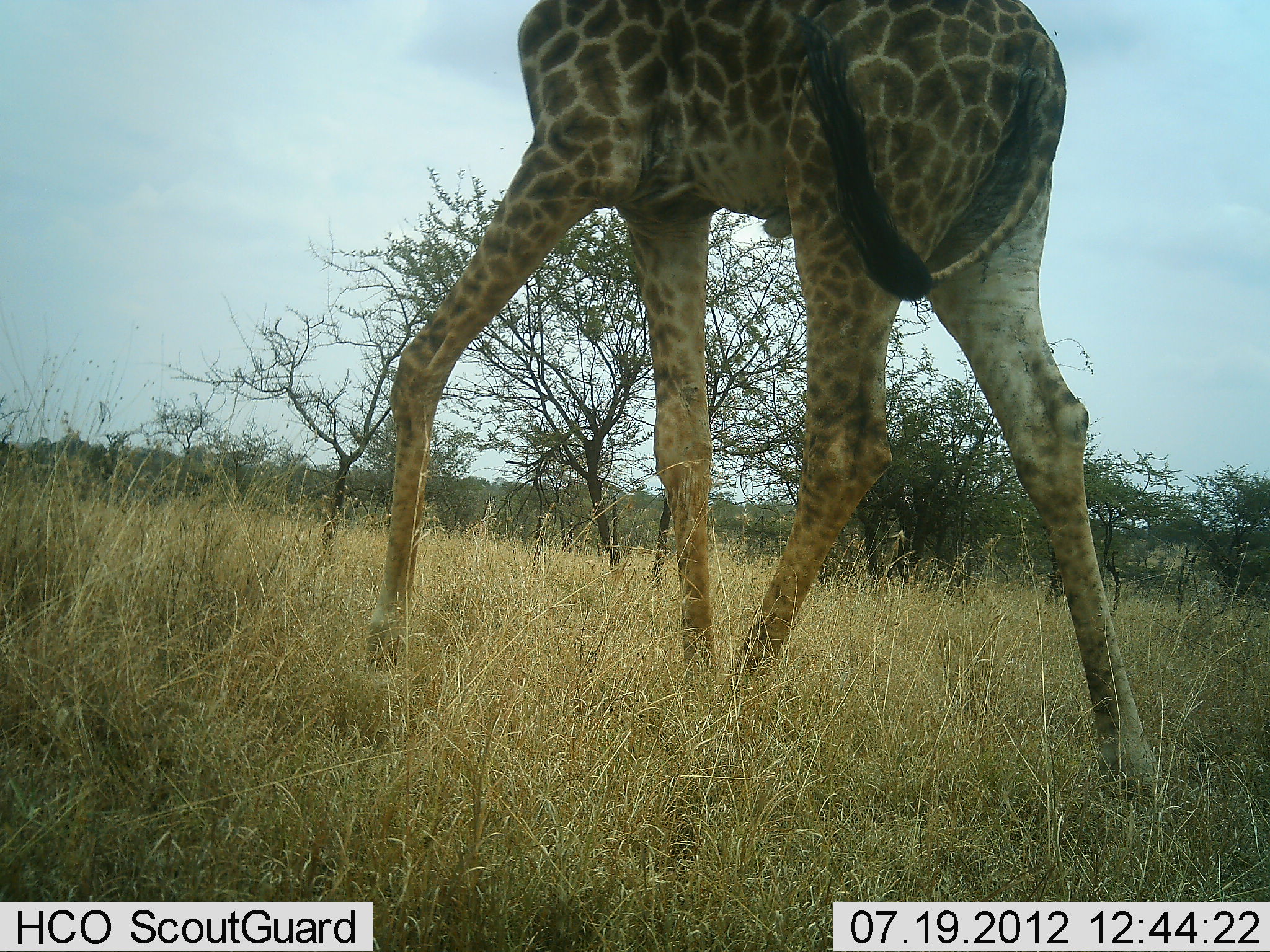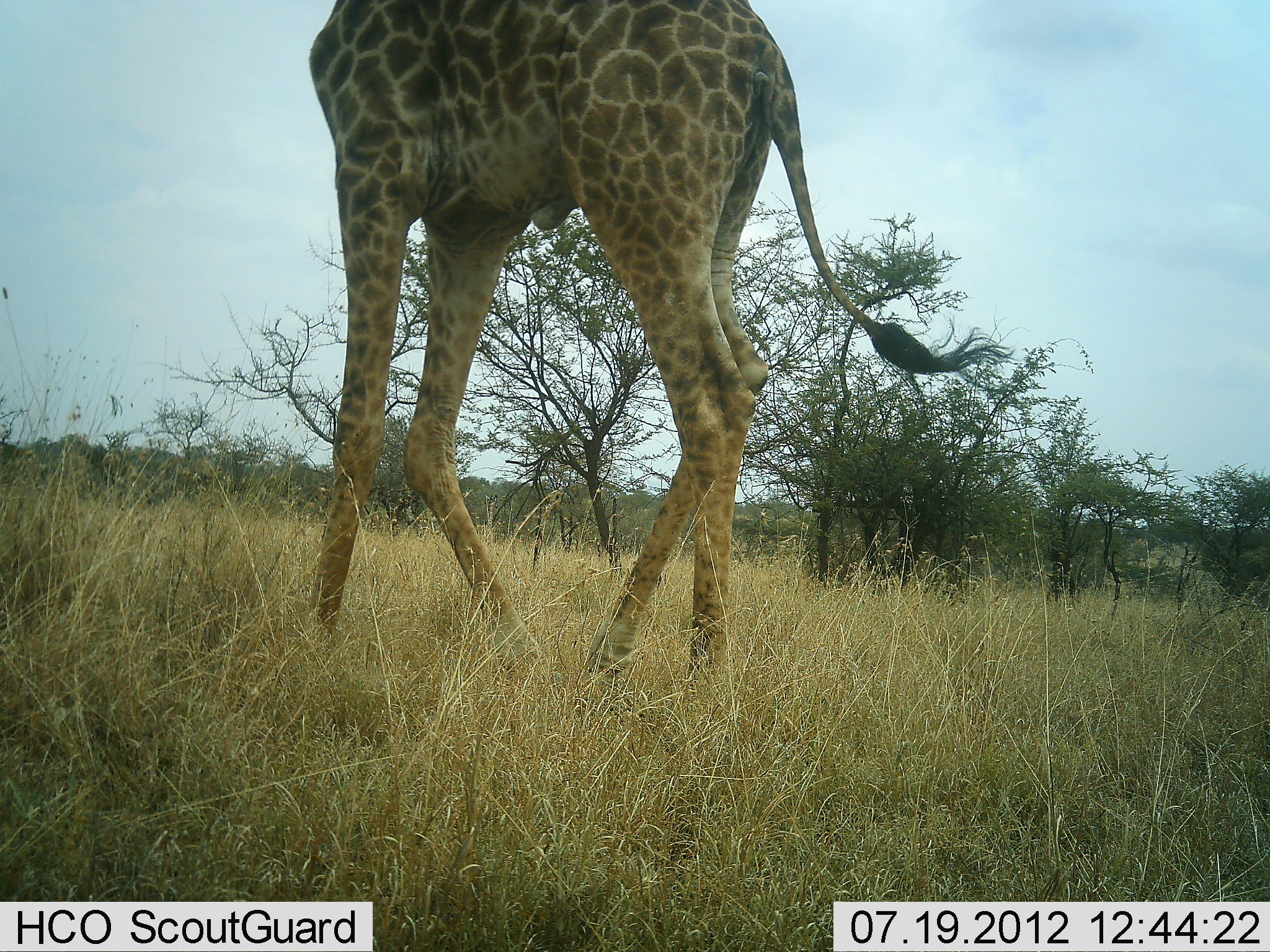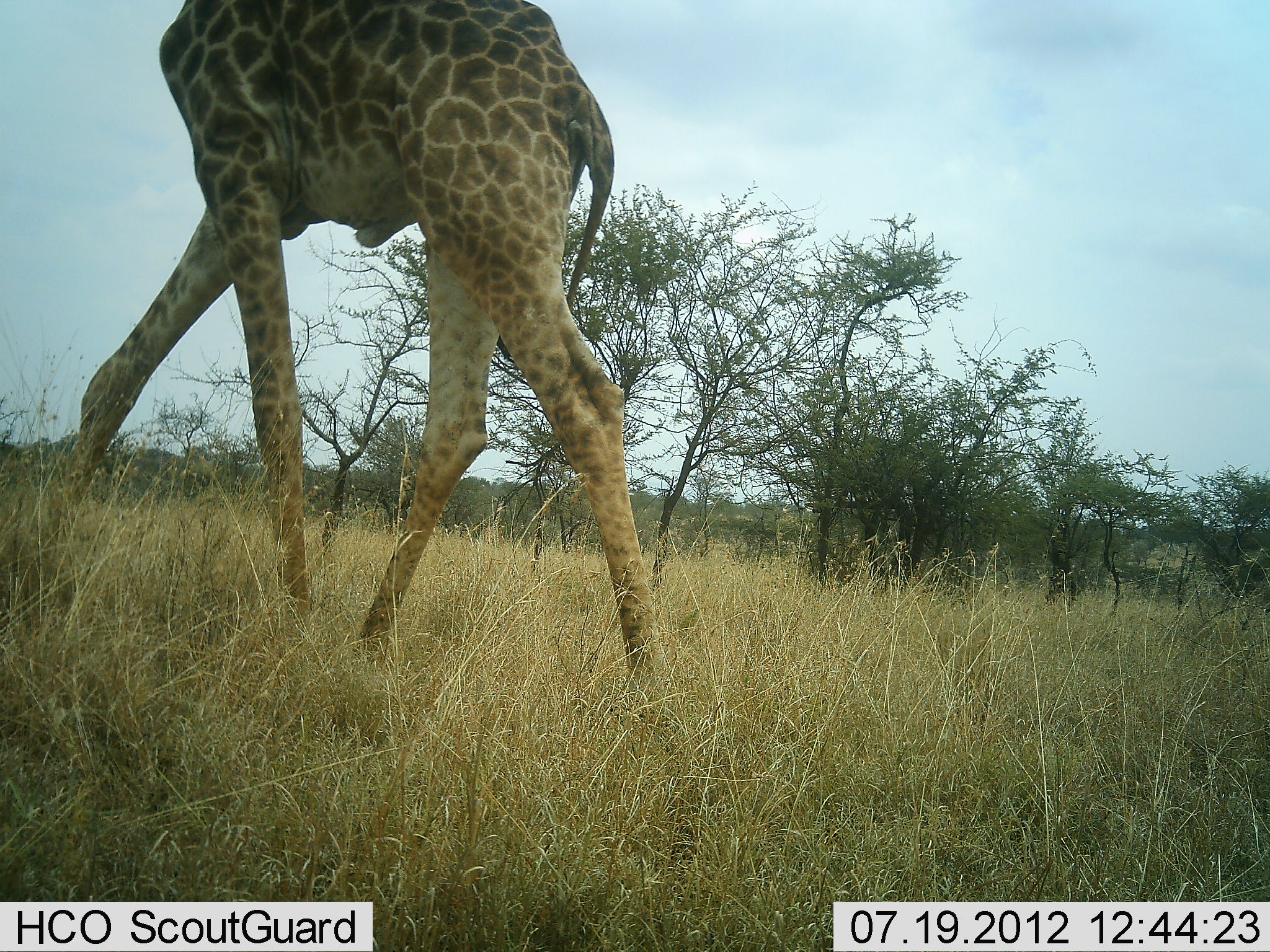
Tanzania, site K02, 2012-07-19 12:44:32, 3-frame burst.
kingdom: Animalia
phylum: Chordata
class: Mammalia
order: Artiodactyla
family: Giraffidae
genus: Giraffa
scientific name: Giraffa camelopardalis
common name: giraffe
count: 1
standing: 0%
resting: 0%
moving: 100%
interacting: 0%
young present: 0%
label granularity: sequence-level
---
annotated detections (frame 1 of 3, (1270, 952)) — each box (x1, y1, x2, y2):
animal: (368, 2, 1170, 798)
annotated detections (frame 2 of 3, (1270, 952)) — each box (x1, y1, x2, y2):
animal: (302, 2, 1009, 690)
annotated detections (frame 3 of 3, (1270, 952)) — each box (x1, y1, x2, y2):
animal: (37, 2, 673, 680)